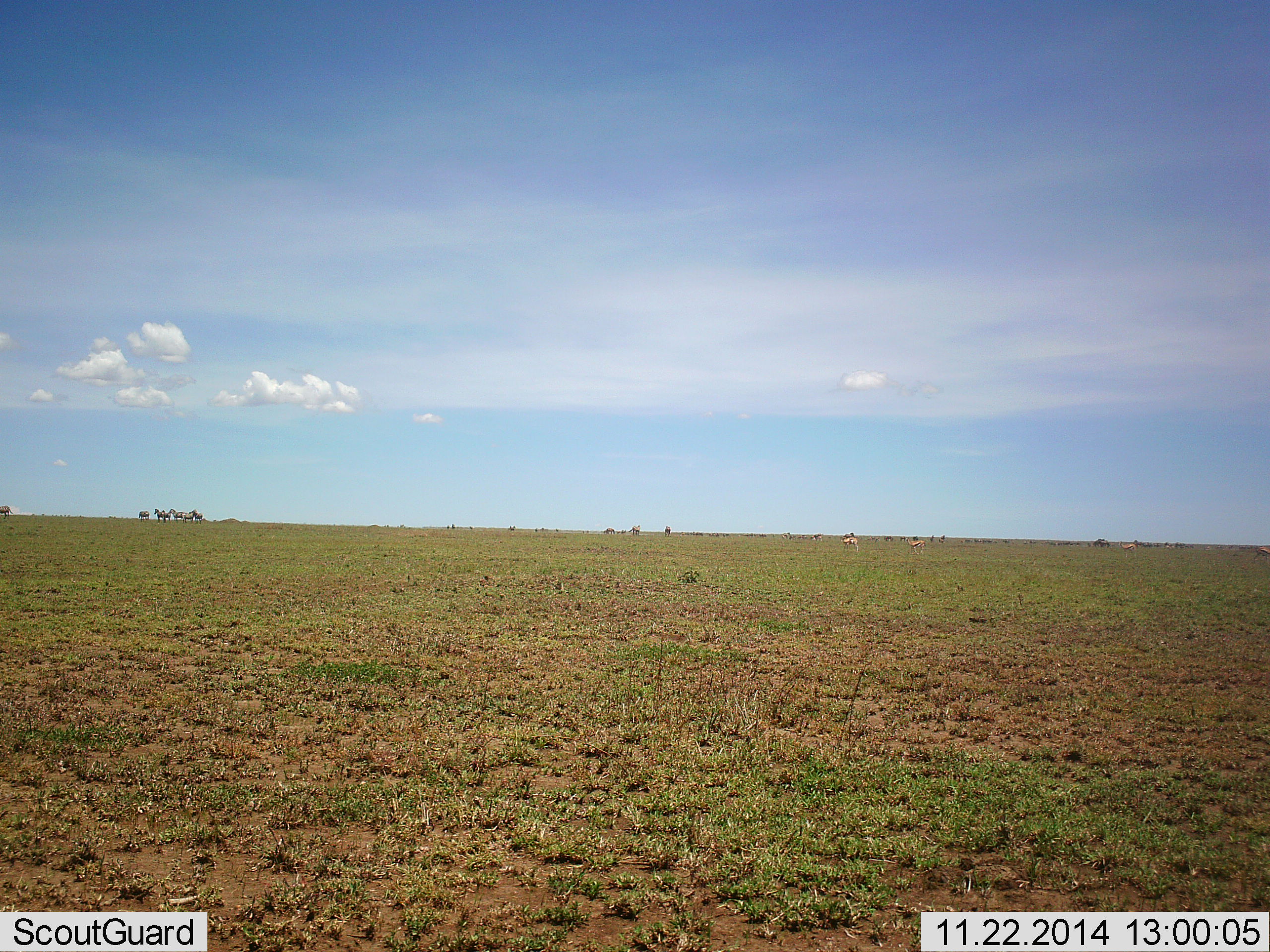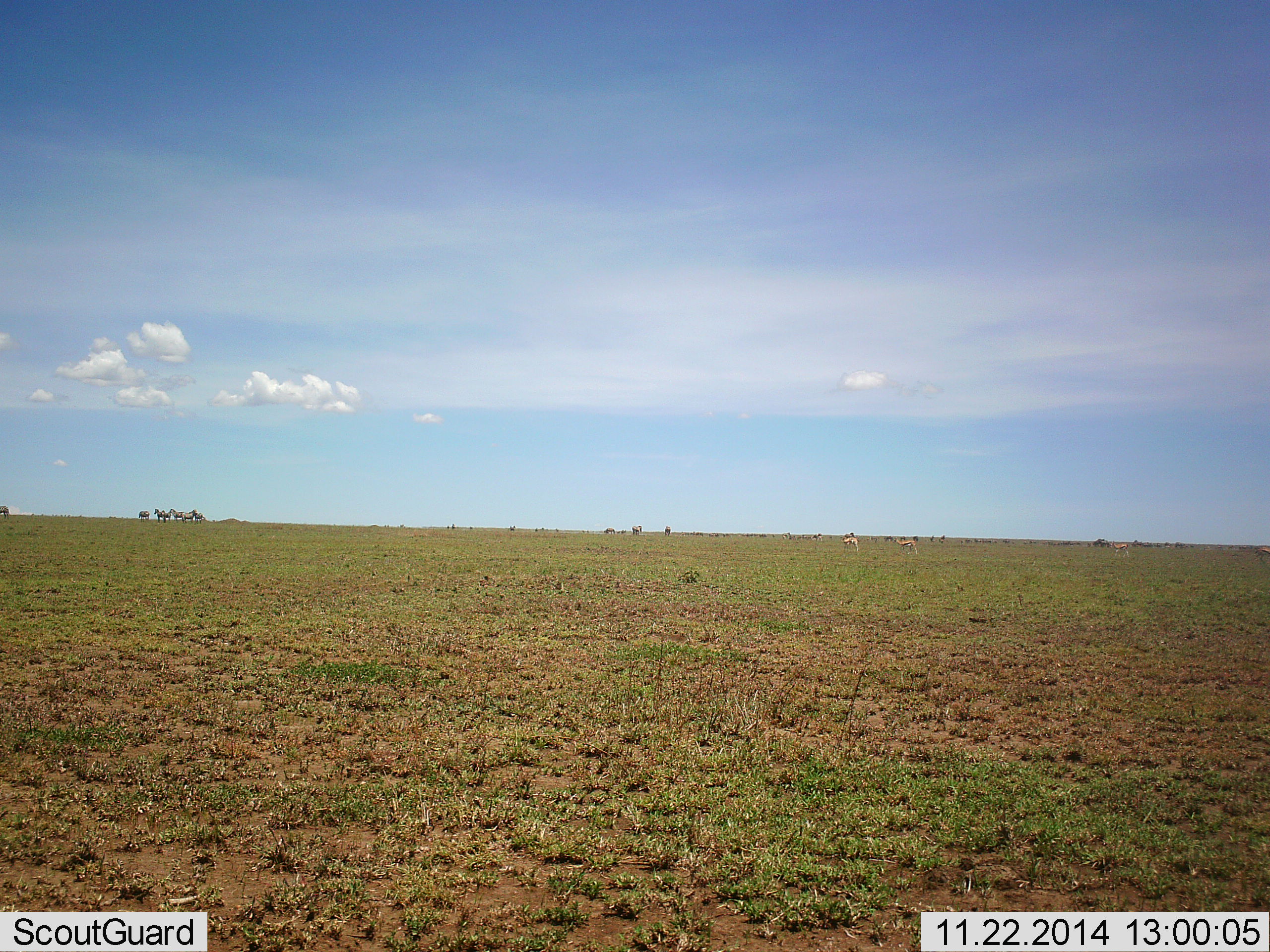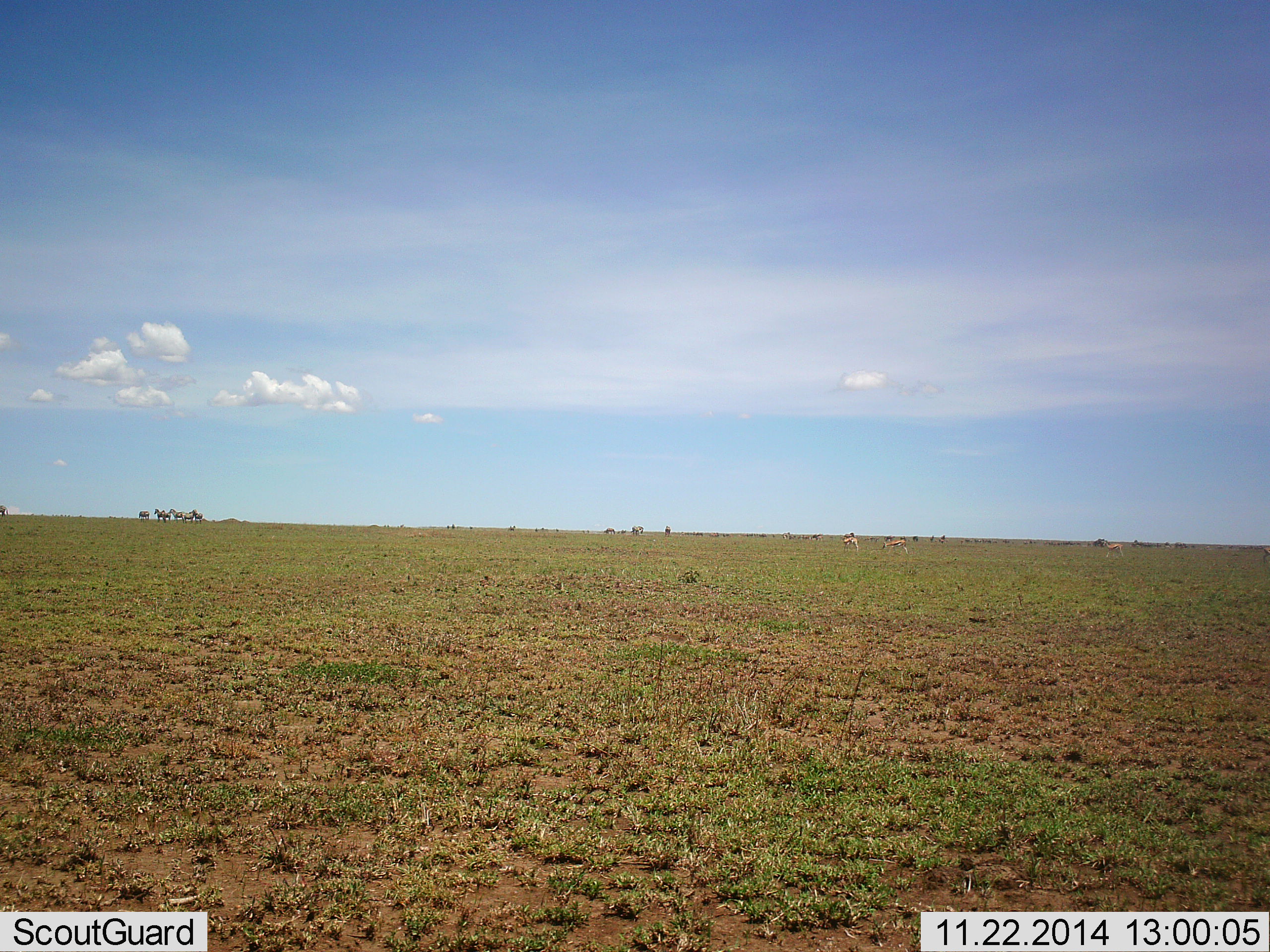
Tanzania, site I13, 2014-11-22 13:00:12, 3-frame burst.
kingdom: Animalia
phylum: Chordata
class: Mammalia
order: Artiodactyla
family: Bovidae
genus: Eudorcas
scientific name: Eudorcas thomsonii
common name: thomson's gazelle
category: gazellethomsons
Gazellethomsons (thomson's gazelle) (Eudorcas thomsonii), count 11-50. Behavior (volunteer vote fractions): standing 67%, resting 0%, moving 67%, interacting 0%. Young present (vote fraction): 0%. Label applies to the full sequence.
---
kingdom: Animalia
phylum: Chordata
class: Mammalia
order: Perissodactyla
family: Equidae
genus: Equus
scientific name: Equus quagga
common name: plains zebra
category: zebra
Zebra (plains zebra) (Equus quagga), count 7. Behavior (volunteer vote fractions): standing 100%, resting 0%, moving 17%, interacting 0%. Young present (vote fraction): 0%. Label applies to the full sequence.